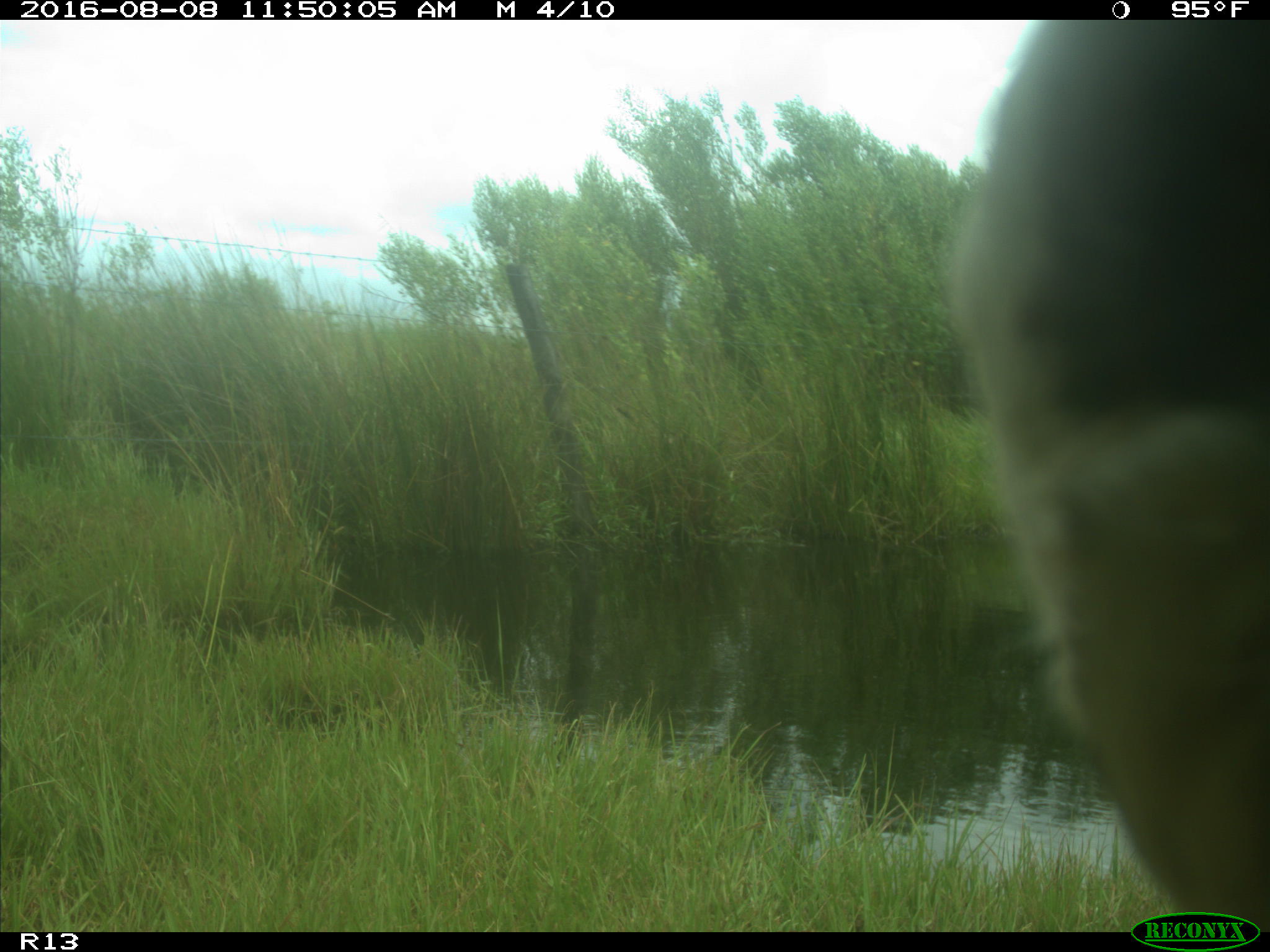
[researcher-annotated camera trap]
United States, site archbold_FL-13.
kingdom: Animalia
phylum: Chordata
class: Mammalia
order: Artiodactyla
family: Bovidae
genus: Bos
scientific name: Bos taurus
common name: domestic cow